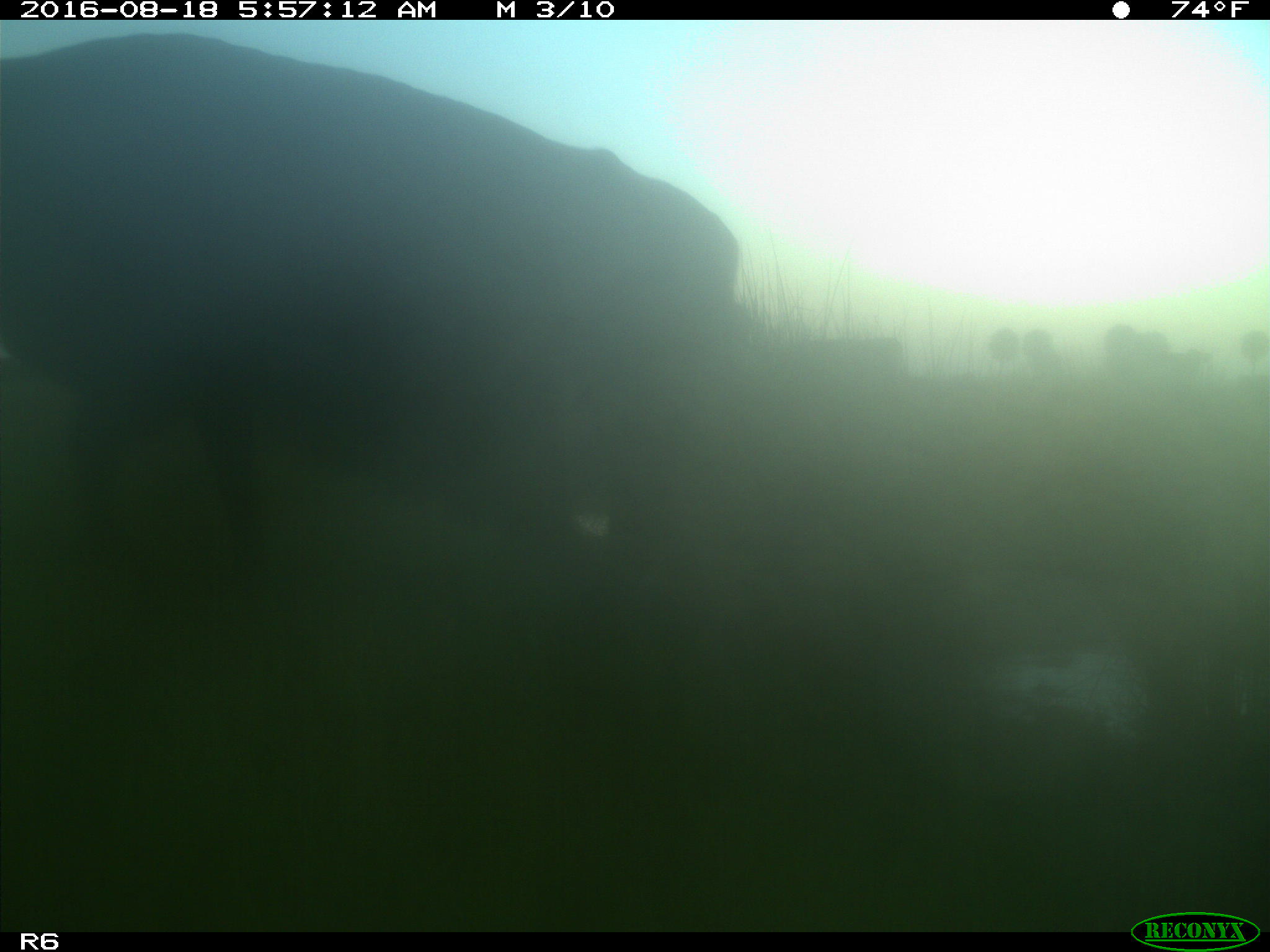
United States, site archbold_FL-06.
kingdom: Animalia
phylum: Chordata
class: Mammalia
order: Artiodactyla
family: Bovidae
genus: Bos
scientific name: Bos taurus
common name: domestic cow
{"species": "Bos taurus (domestic cow)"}